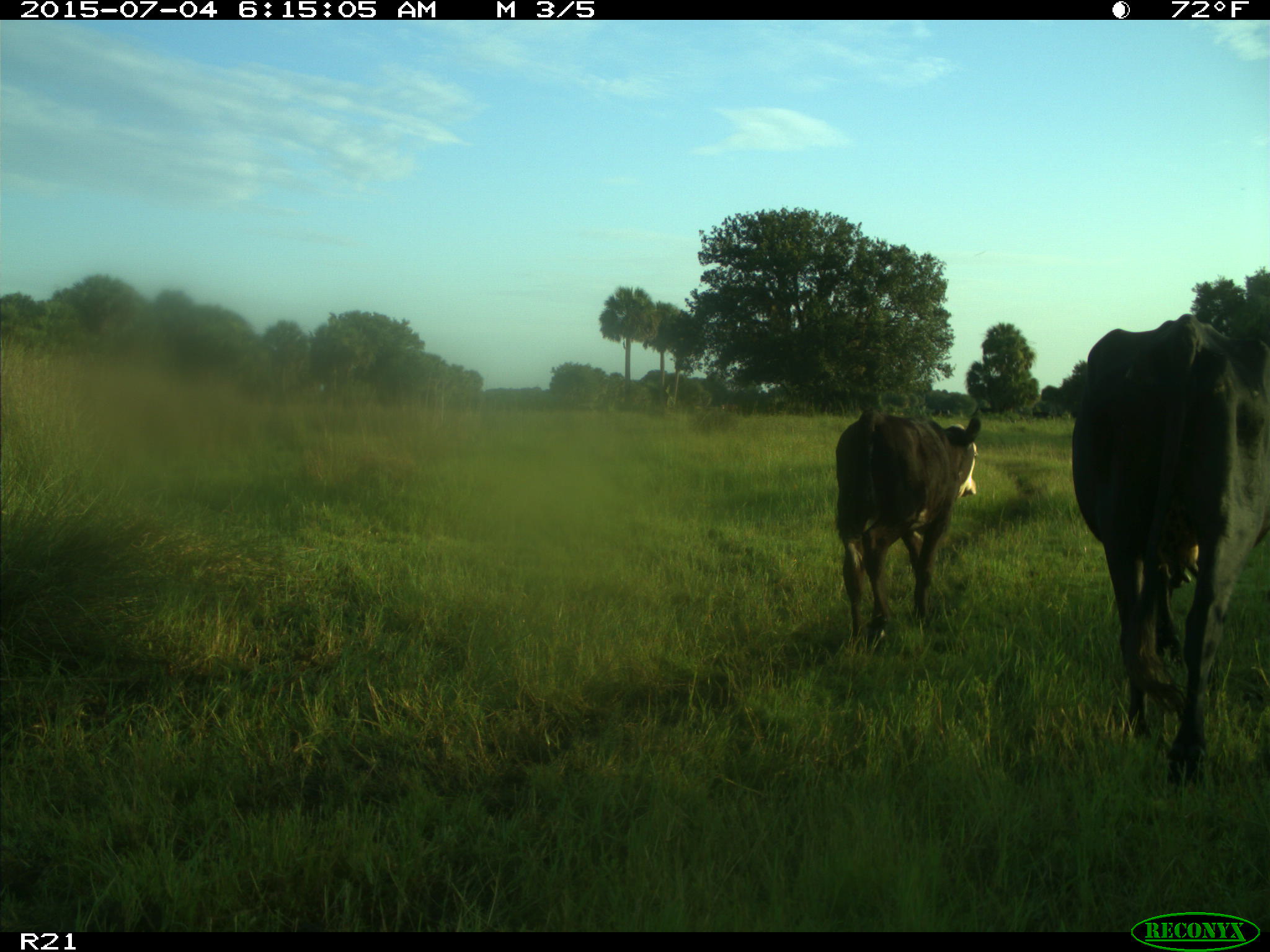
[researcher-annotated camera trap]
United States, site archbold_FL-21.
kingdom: Animalia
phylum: Chordata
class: Mammalia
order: Artiodactyla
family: Bovidae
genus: Bos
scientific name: Bos taurus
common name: domestic cow